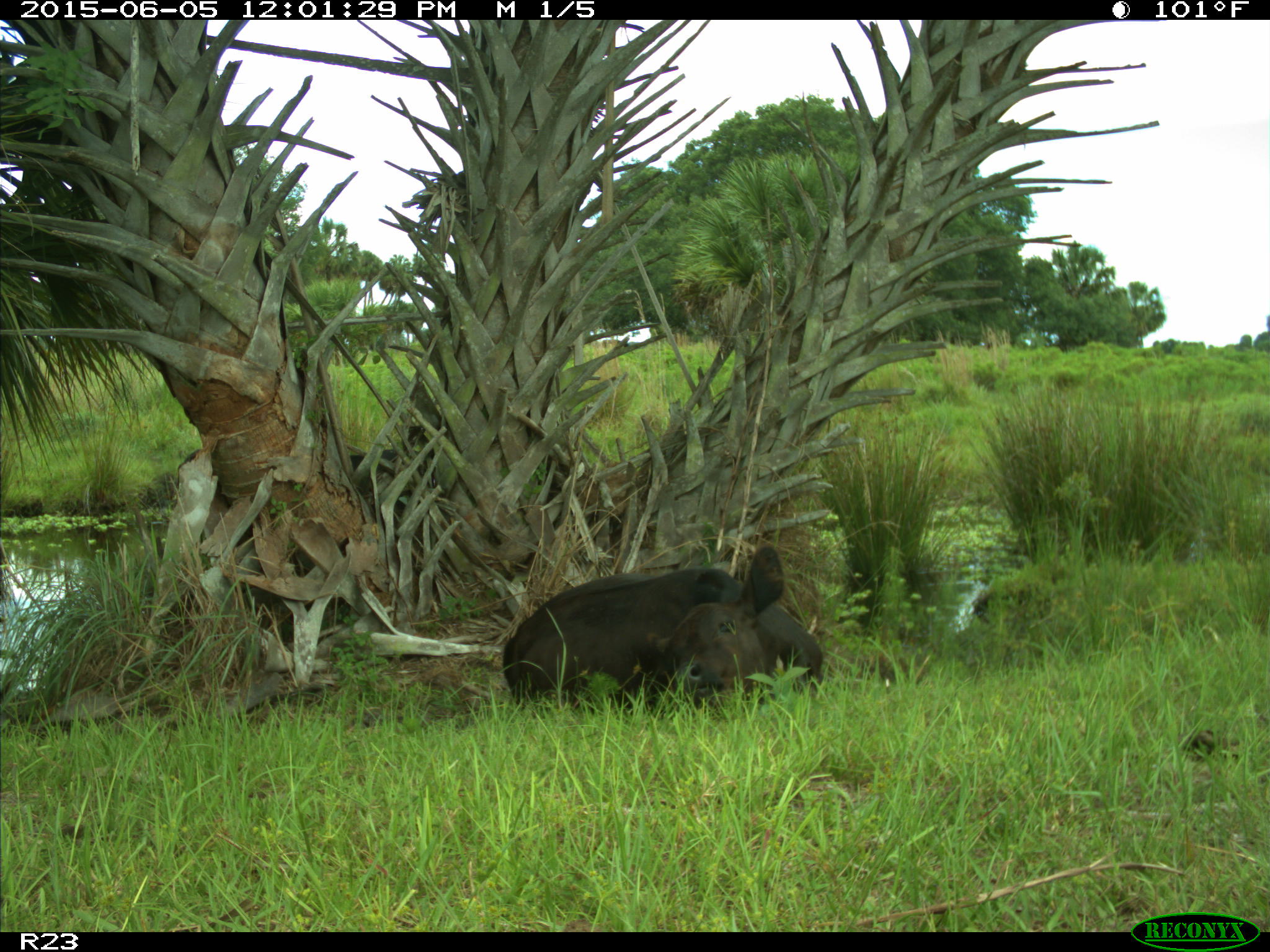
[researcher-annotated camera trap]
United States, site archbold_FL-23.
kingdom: Animalia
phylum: Chordata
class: Mammalia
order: Artiodactyla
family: Bovidae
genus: Bos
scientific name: Bos taurus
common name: domestic cow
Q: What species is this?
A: Bos taurus (domestic cow).